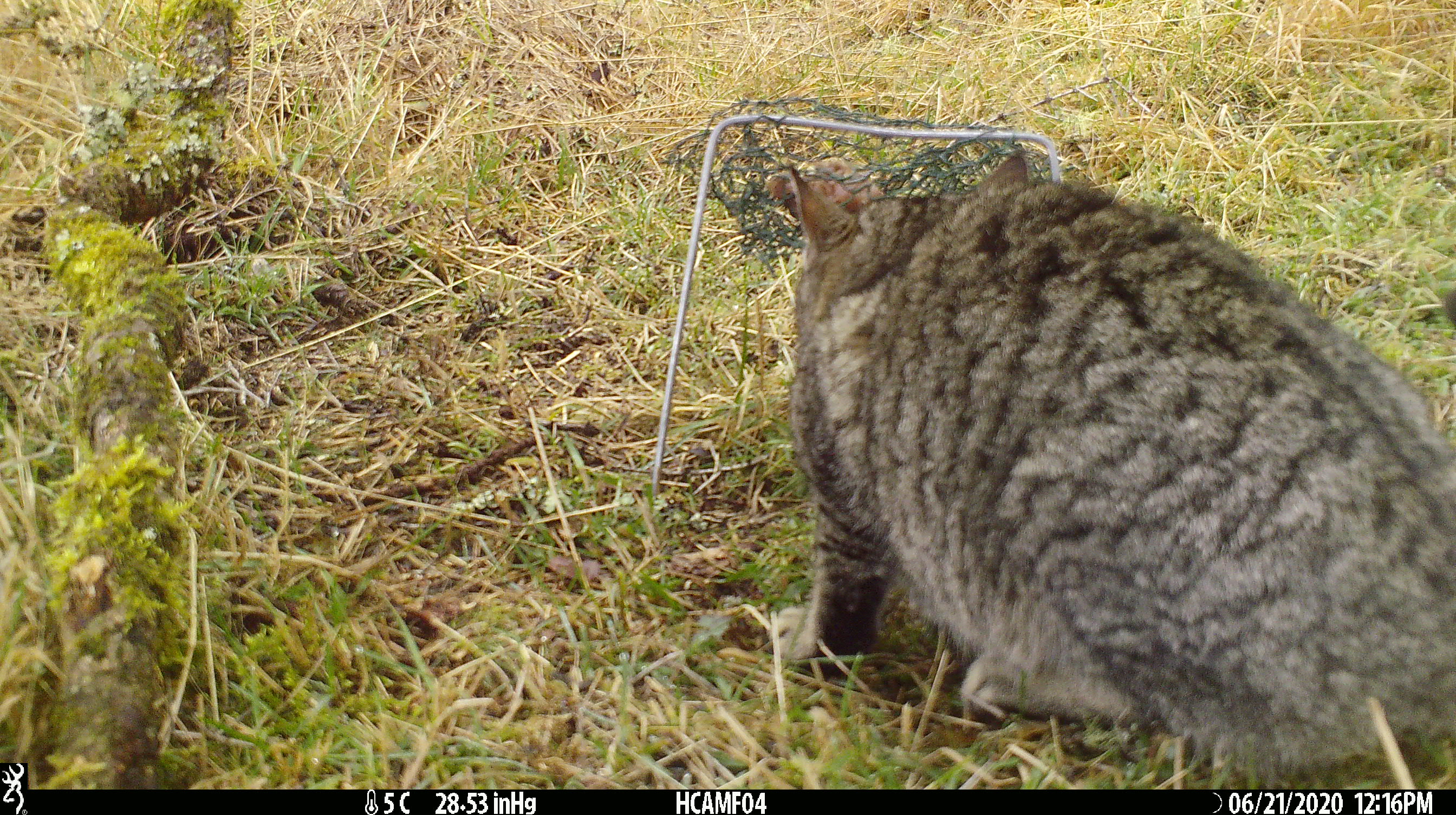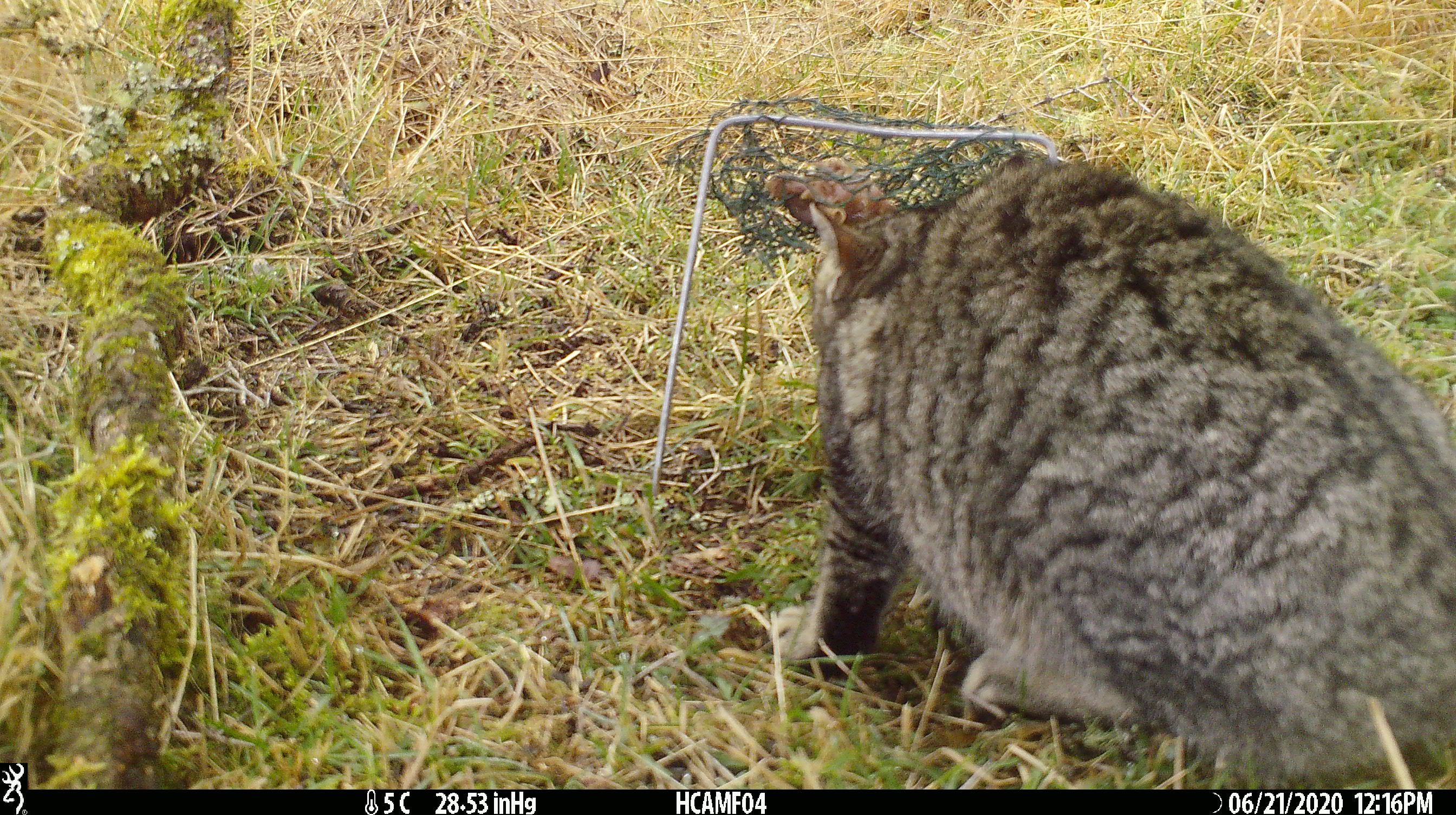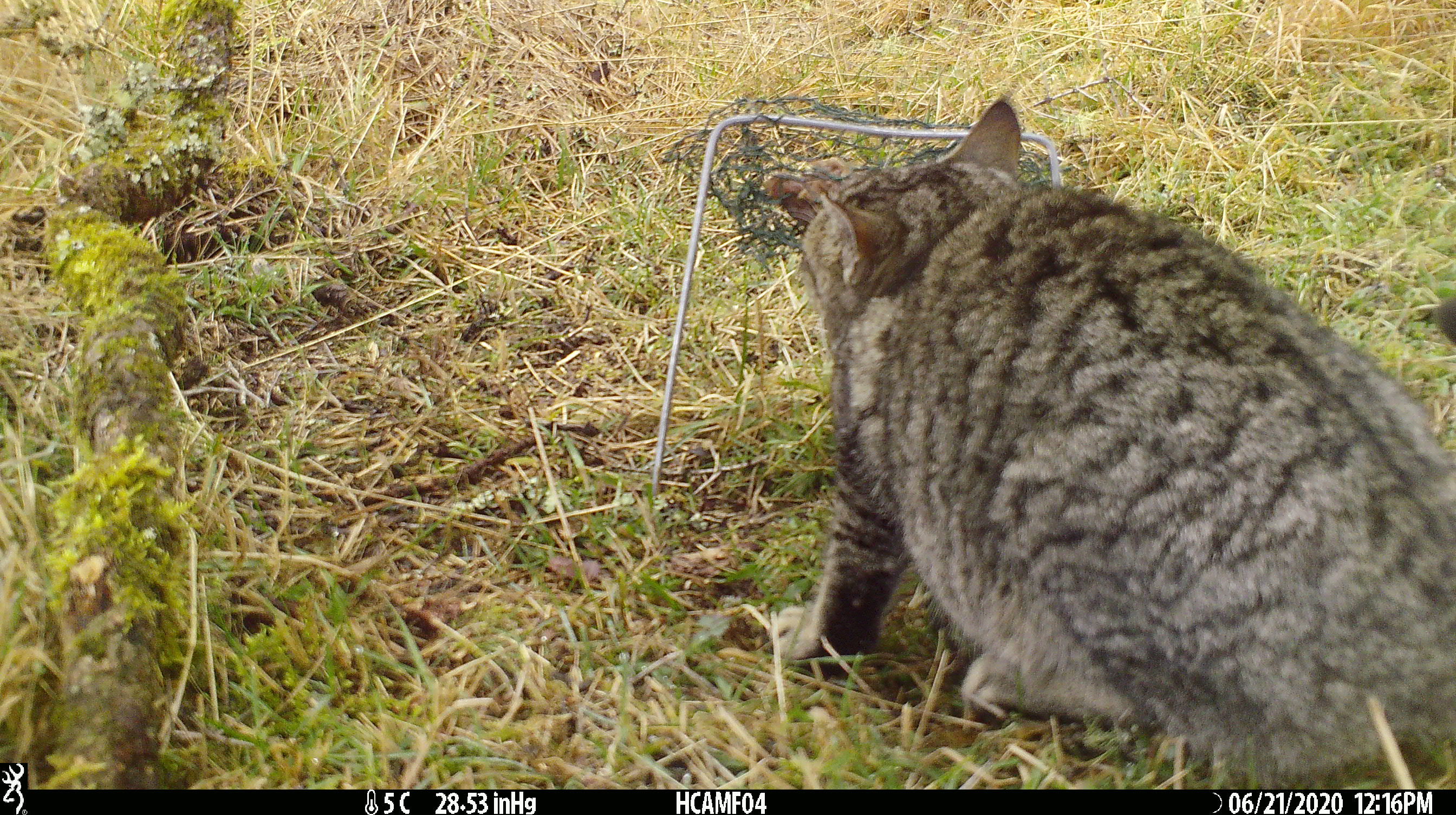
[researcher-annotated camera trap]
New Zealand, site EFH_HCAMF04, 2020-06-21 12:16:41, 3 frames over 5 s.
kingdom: Animalia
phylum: Chordata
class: Mammalia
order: Carnivora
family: Felidae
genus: Felis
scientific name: Felis catus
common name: domestic cat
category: cat